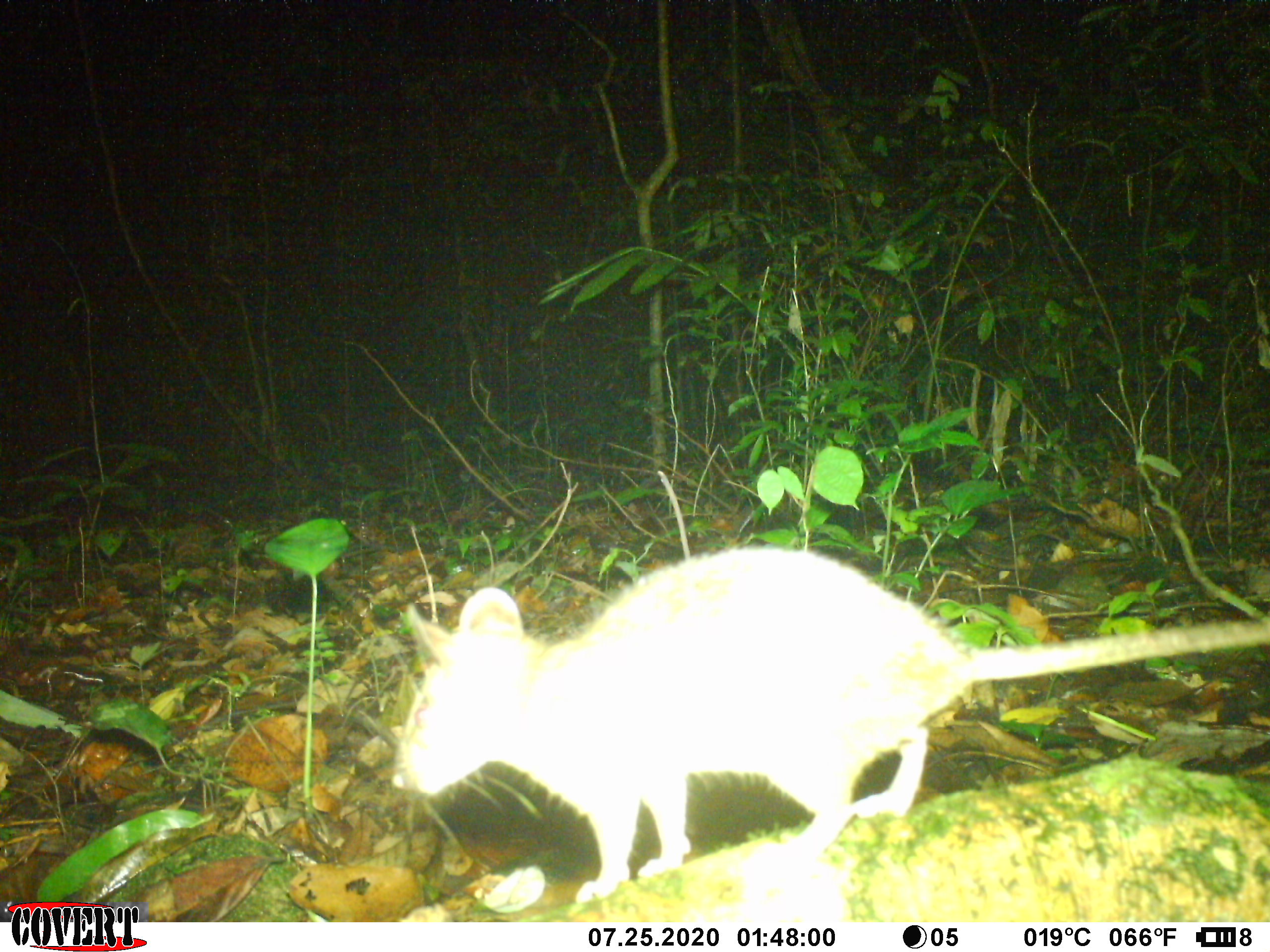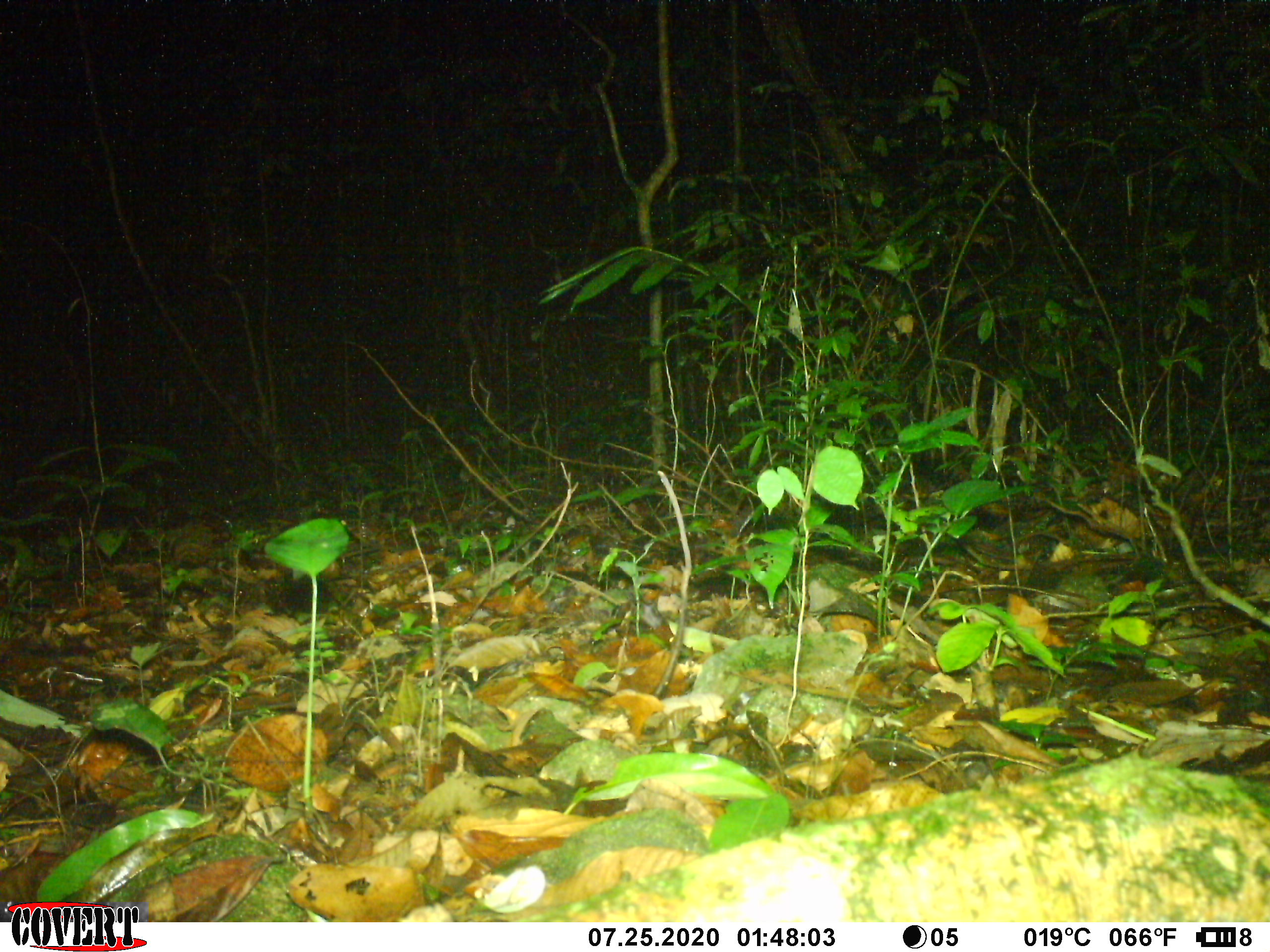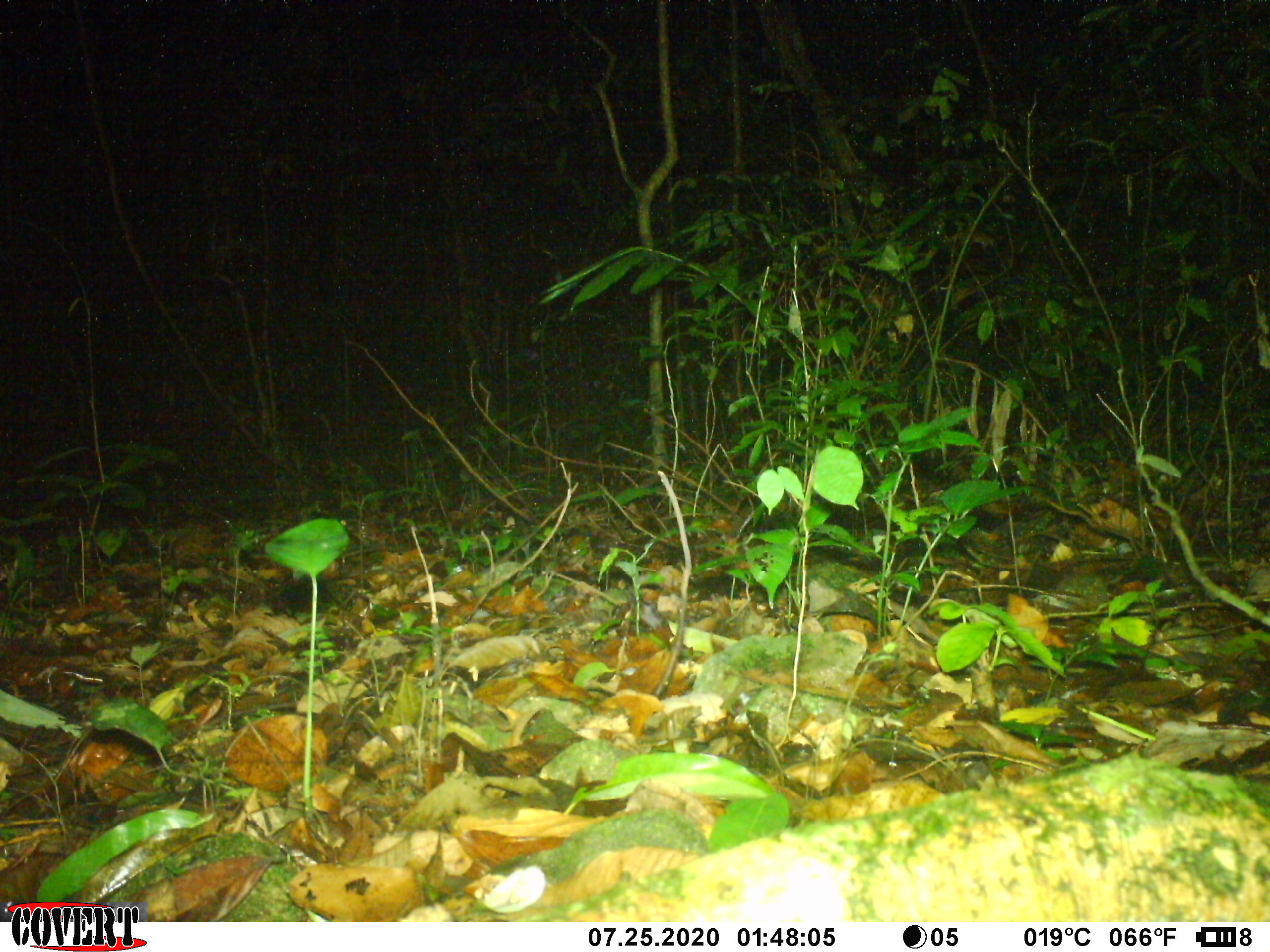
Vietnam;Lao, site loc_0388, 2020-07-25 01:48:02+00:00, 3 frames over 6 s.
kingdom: Animalia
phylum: Chordata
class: Mammalia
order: Rodentia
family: Muridae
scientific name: Muridae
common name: old-world mice and rats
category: unidentified murid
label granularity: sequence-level